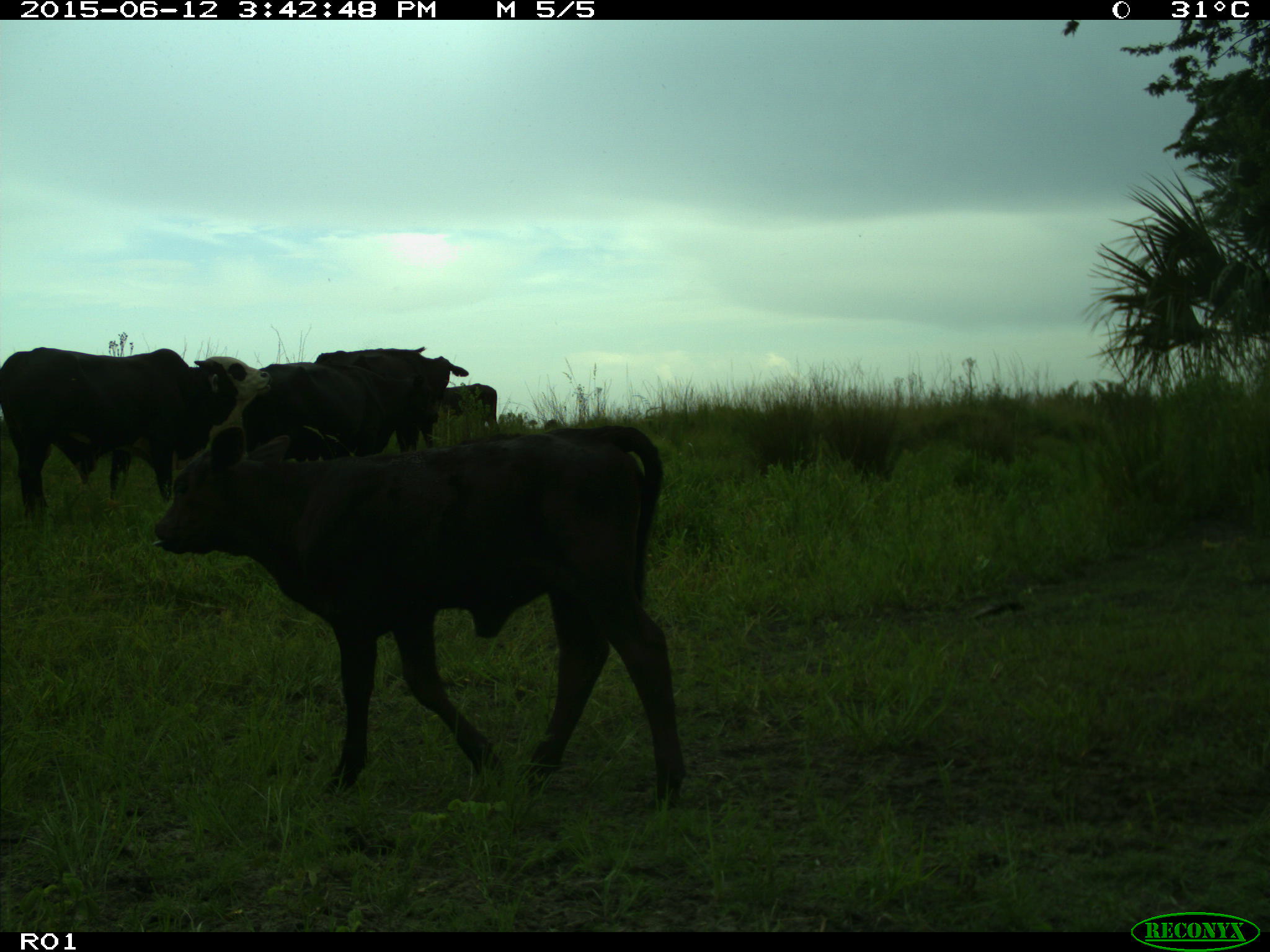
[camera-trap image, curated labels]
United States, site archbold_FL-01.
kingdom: Animalia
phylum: Chordata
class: Mammalia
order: Artiodactyla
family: Bovidae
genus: Bos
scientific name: Bos taurus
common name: domestic cow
Bos taurus (domestic cow).